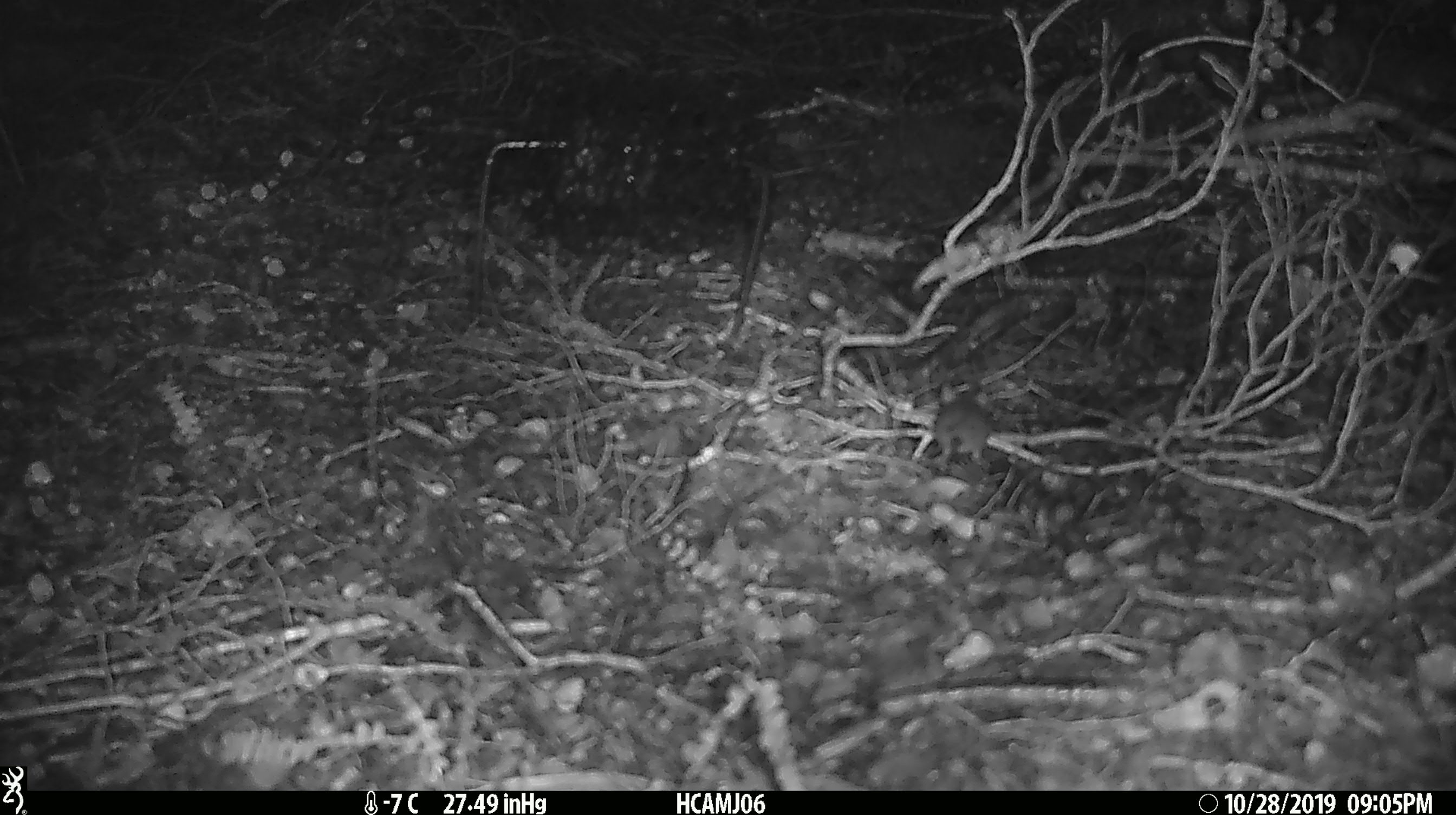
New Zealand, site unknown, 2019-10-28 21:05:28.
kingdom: Animalia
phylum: Chordata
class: Mammalia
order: Rodentia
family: Muridae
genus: Mus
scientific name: Mus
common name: mouse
Mouse (Mus).